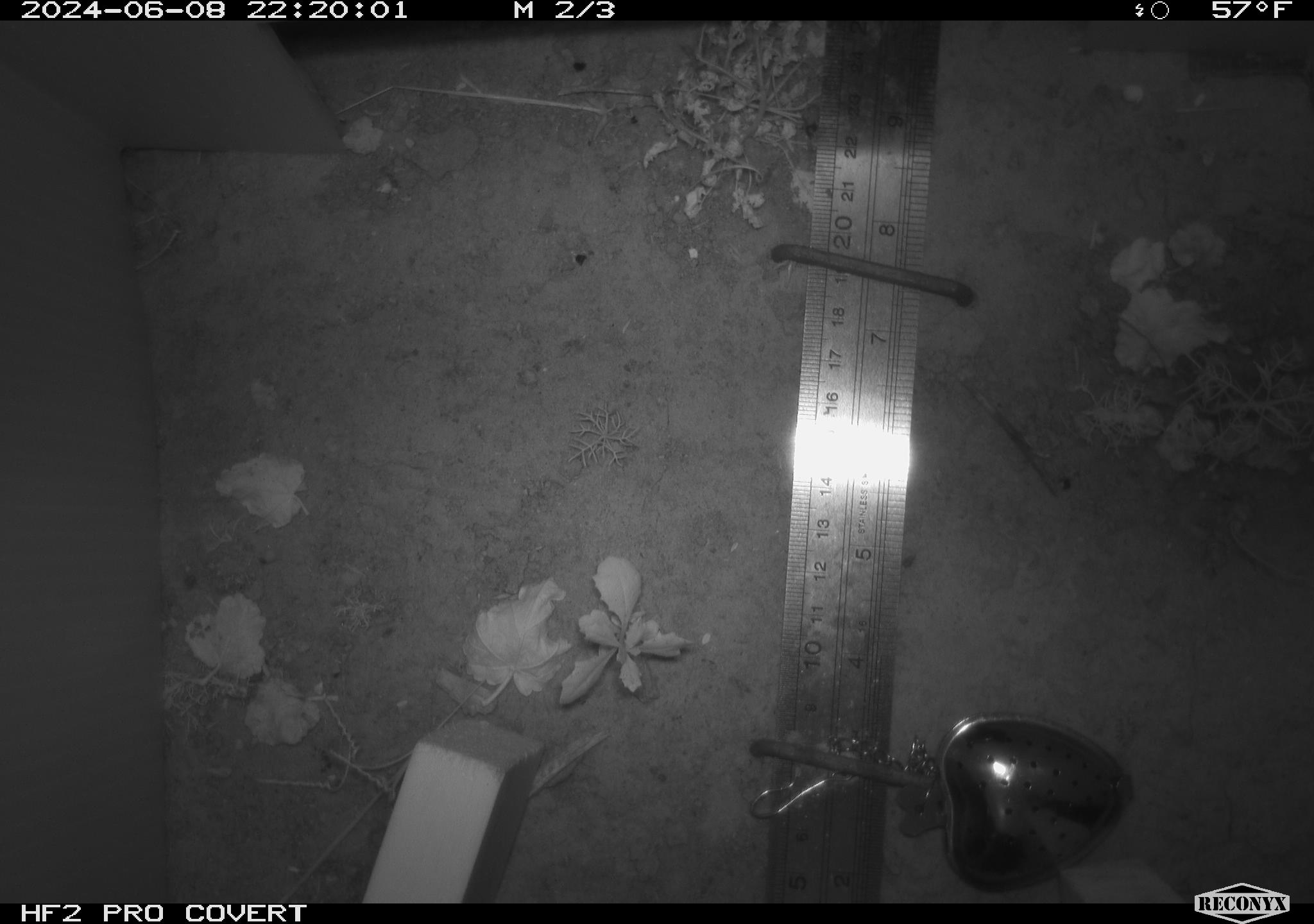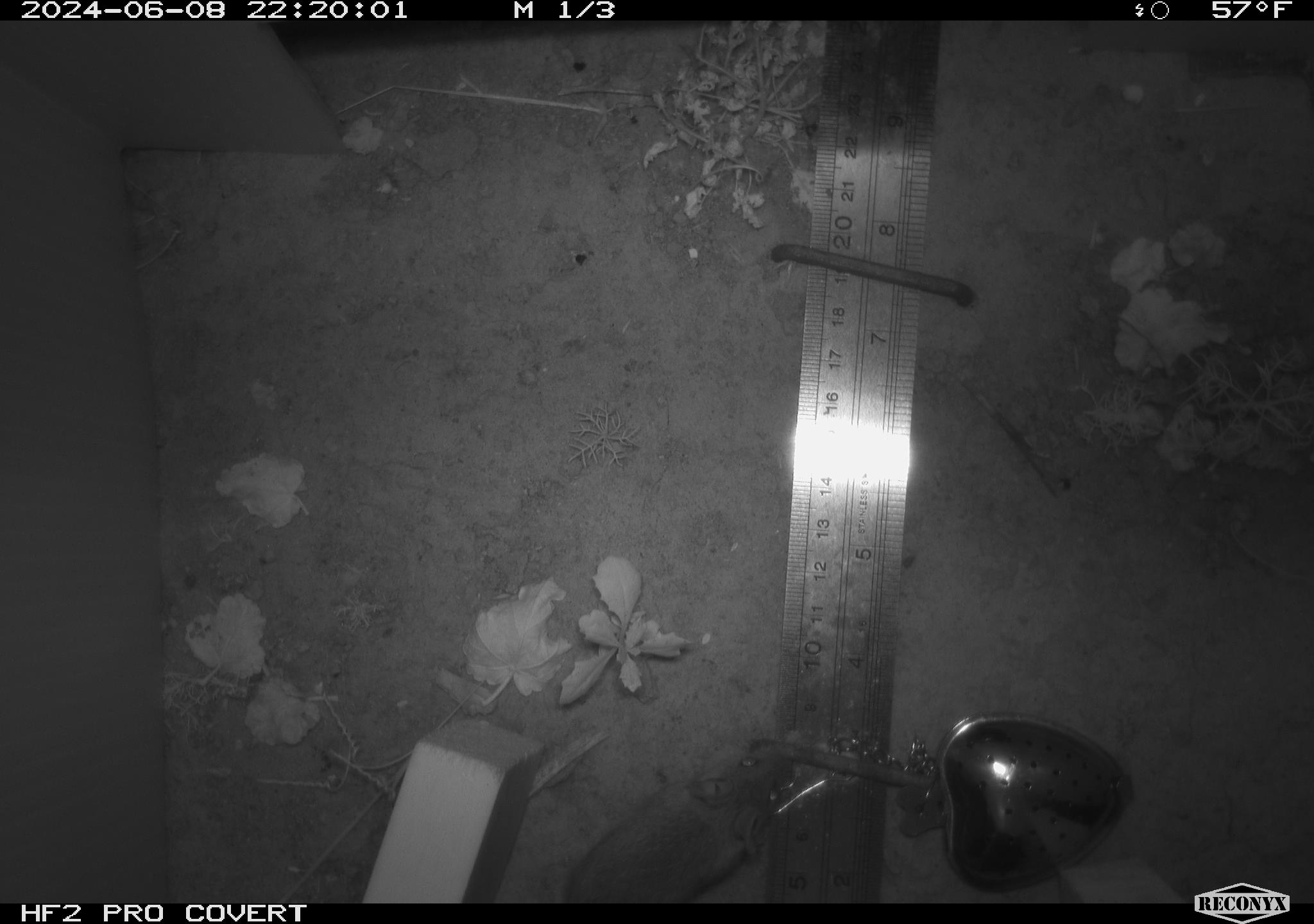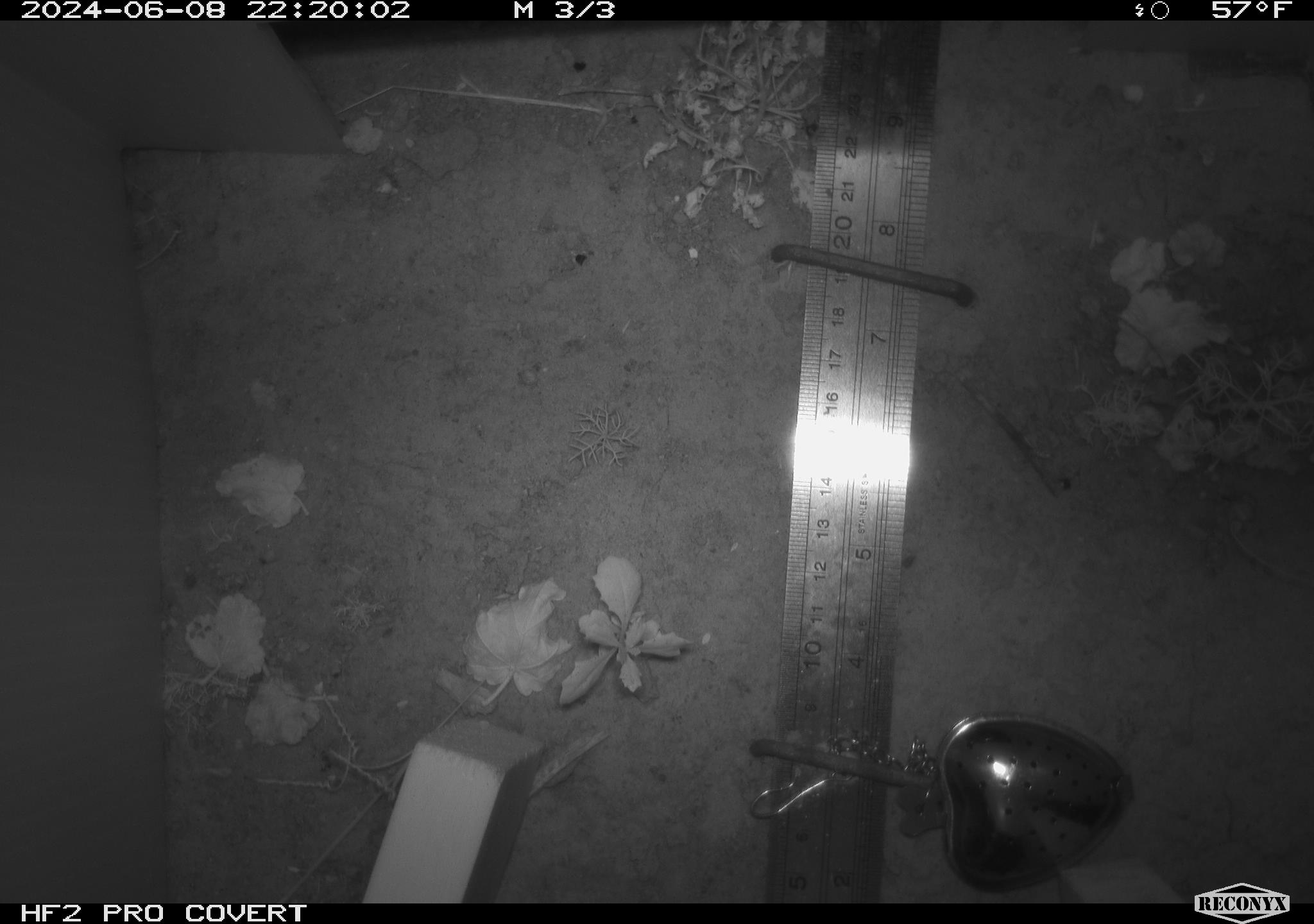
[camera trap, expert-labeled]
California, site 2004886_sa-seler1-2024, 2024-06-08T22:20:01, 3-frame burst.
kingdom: Animalia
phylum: Chordata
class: Mammalia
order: Rodentia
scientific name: Rodentia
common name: mouse species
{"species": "mouse species (Rodentia)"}